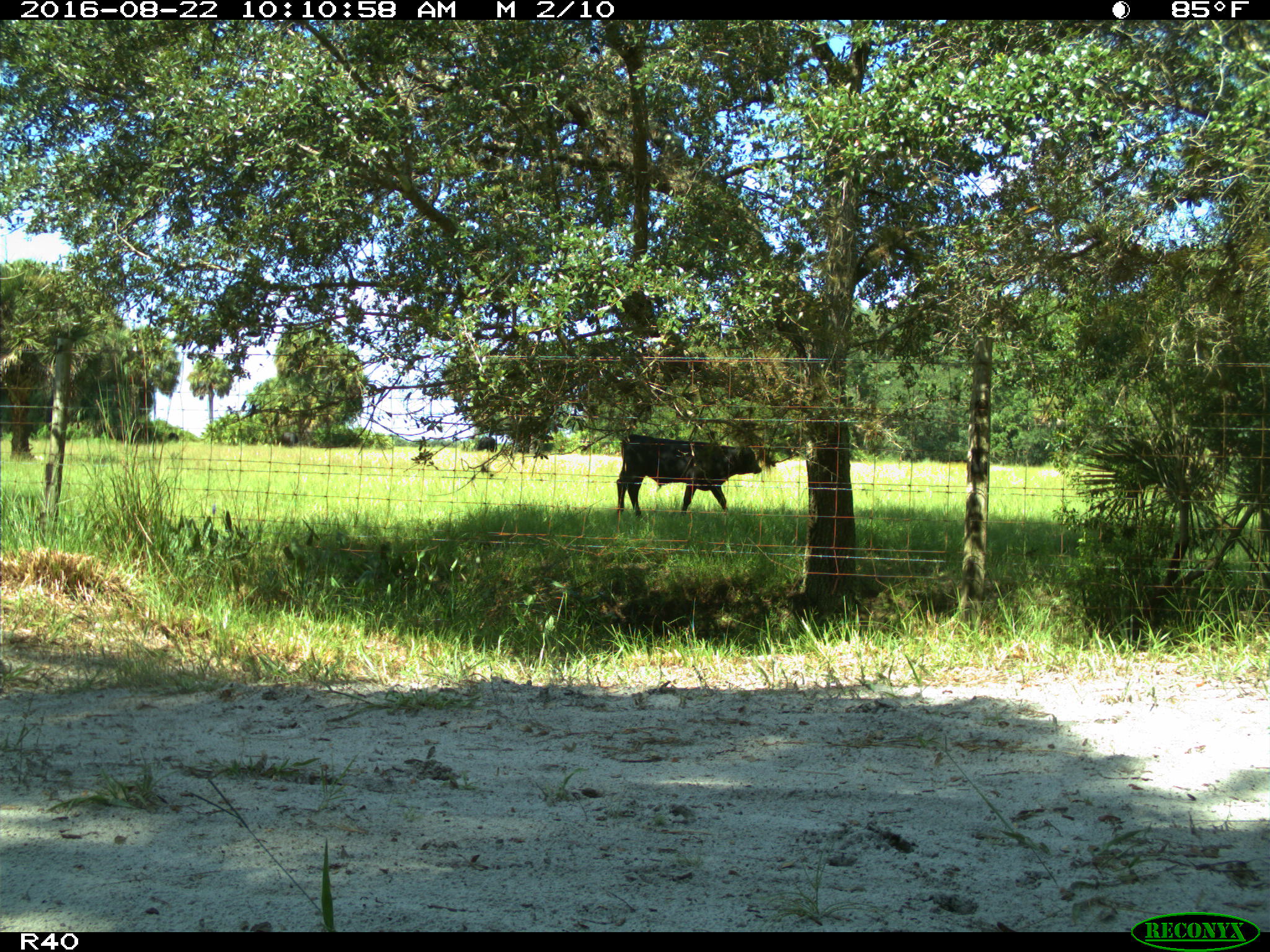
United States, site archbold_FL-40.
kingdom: Animalia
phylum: Chordata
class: Mammalia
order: Artiodactyla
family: Bovidae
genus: Bos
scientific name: Bos taurus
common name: domestic cow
Bos taurus (domestic cow).